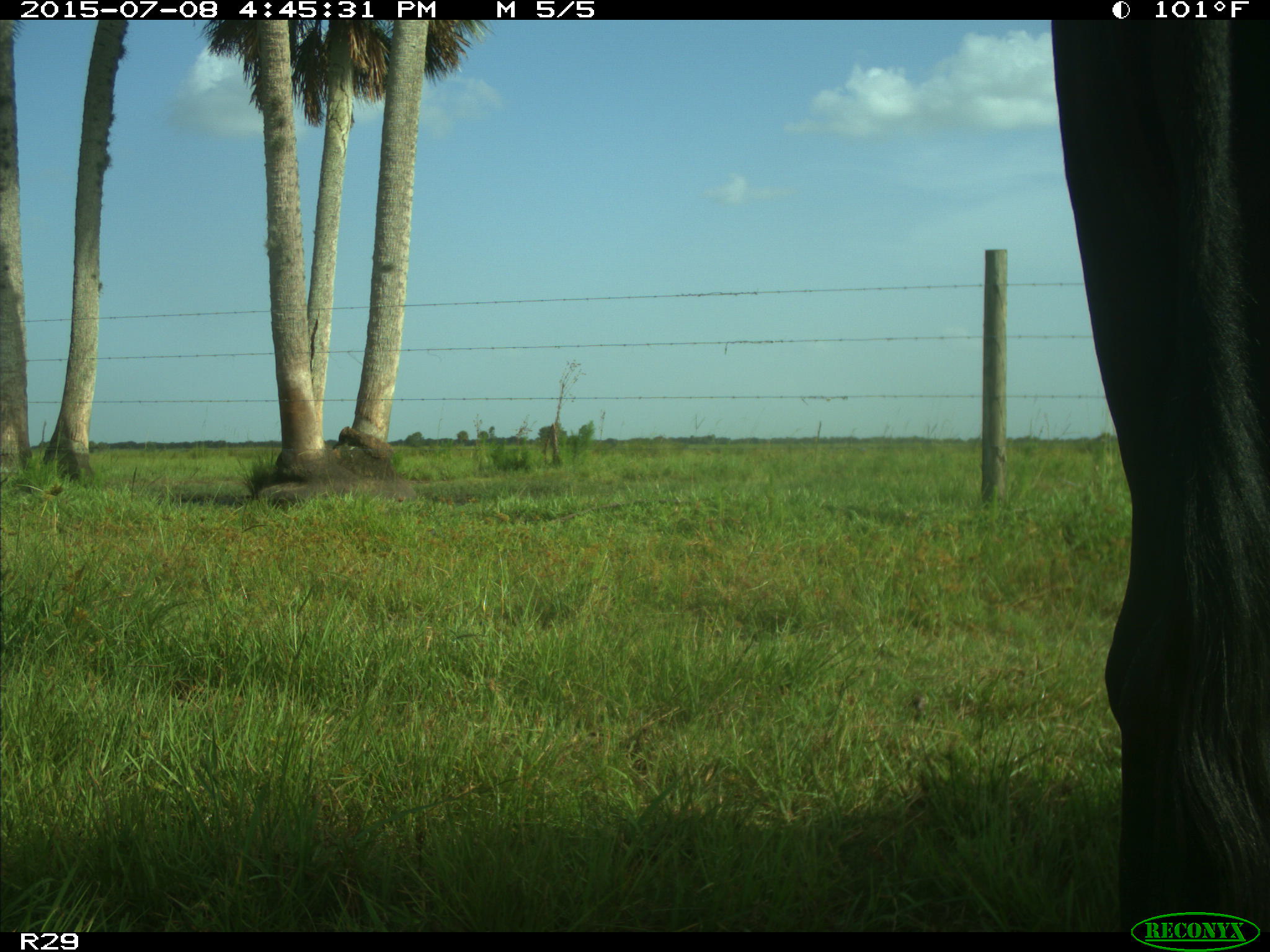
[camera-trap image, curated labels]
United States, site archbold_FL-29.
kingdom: Animalia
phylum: Chordata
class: Mammalia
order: Artiodactyla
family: Bovidae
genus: Bos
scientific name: Bos taurus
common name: domestic cow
Bos taurus (domestic cow).